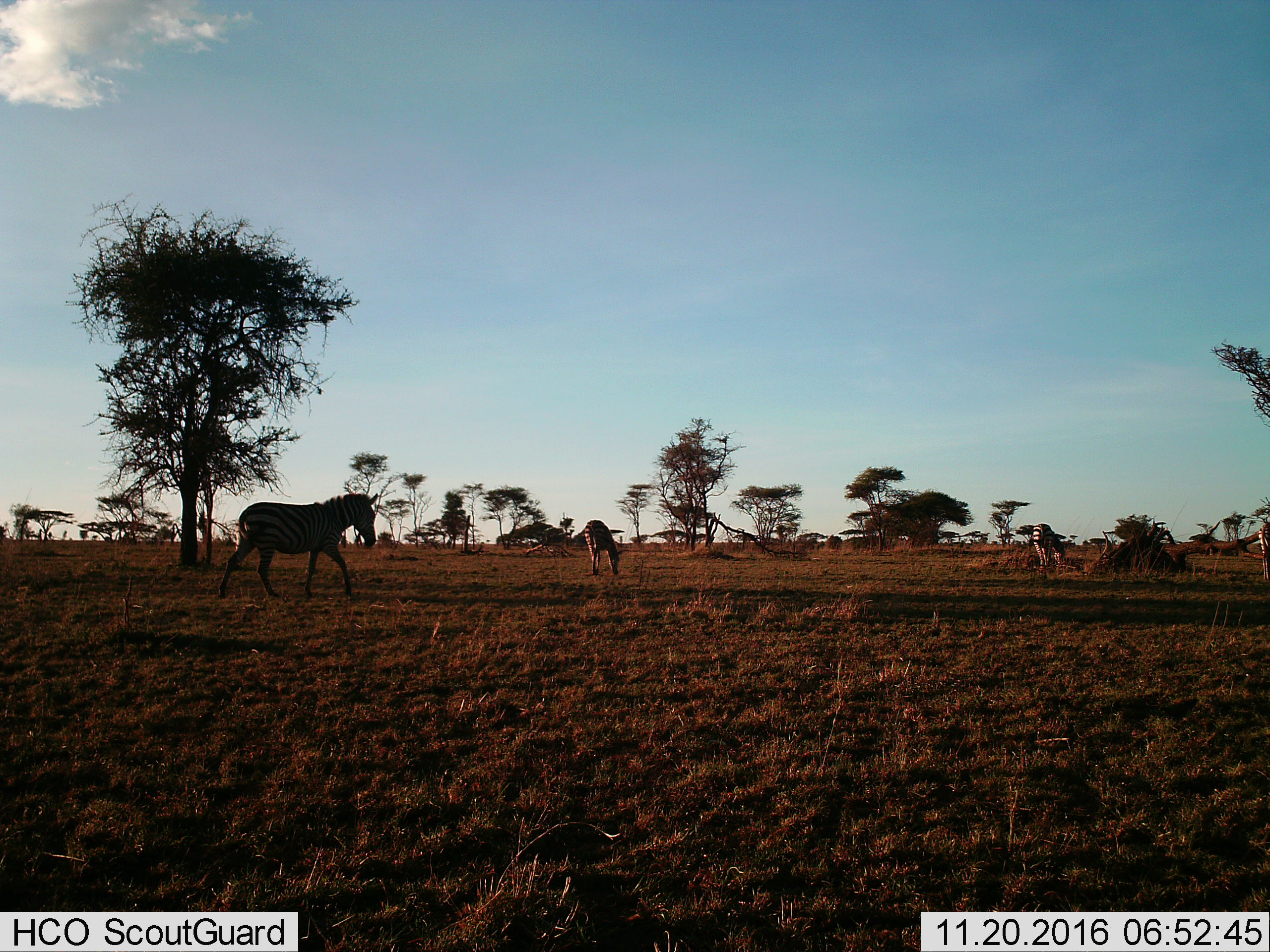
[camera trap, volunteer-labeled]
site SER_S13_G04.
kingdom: Animalia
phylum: Chordata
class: Mammalia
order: Perissodactyla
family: Equidae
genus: Equus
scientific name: Equus quagga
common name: plains zebra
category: zebraplains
Zebraplains (plains zebra) (Equus quagga), count 3. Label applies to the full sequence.